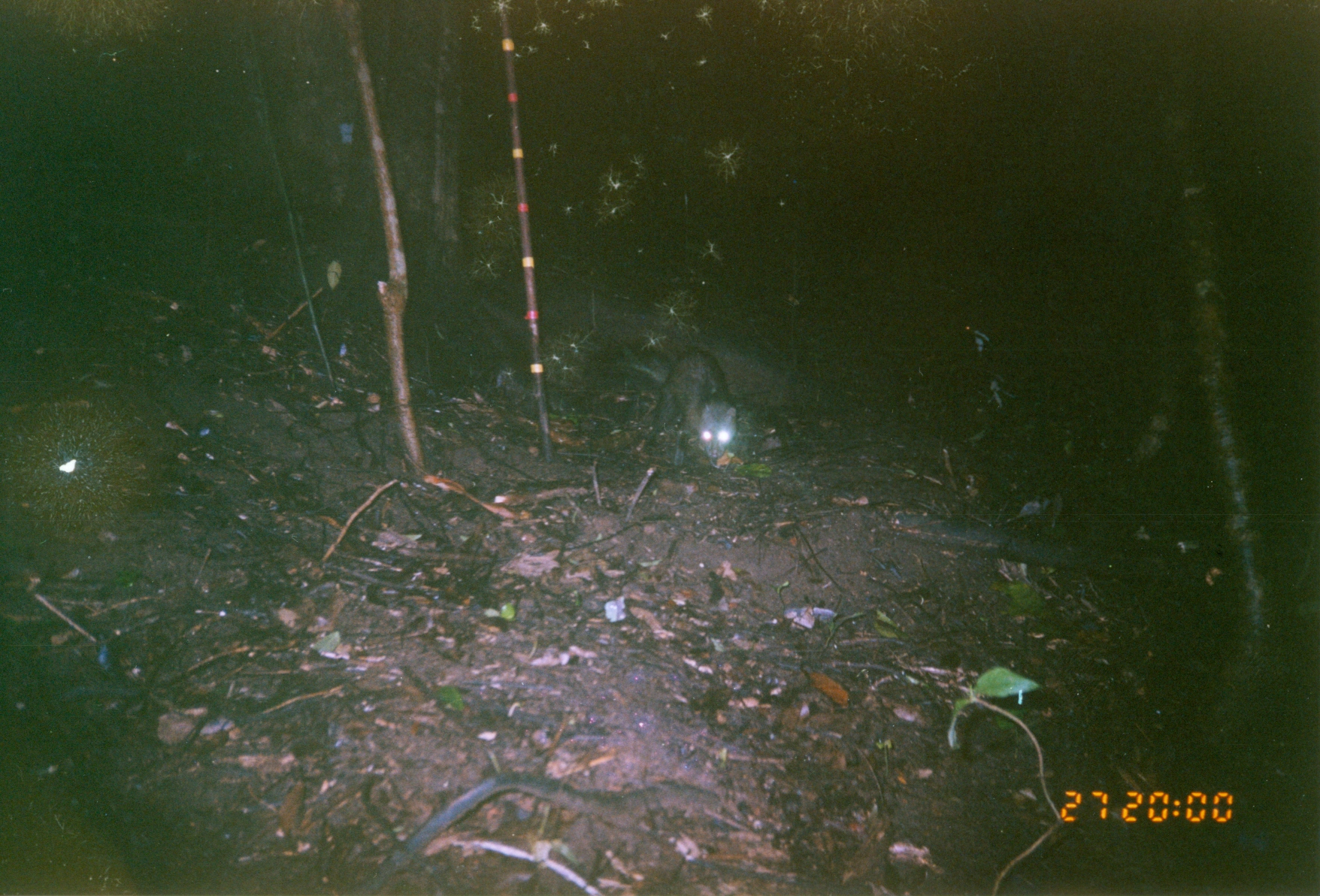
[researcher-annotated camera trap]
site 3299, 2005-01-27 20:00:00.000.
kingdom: Animalia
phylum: Chordata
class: Mammalia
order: Carnivora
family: Herpestidae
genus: Bdeogale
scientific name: Bdeogale crassicauda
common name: bushy-tailed mongoose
Bdeogale crassicauda (bushy-tailed mongoose), count 1.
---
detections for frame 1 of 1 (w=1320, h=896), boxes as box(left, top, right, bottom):
bdeogale crassicauda: box(622, 341, 744, 470)